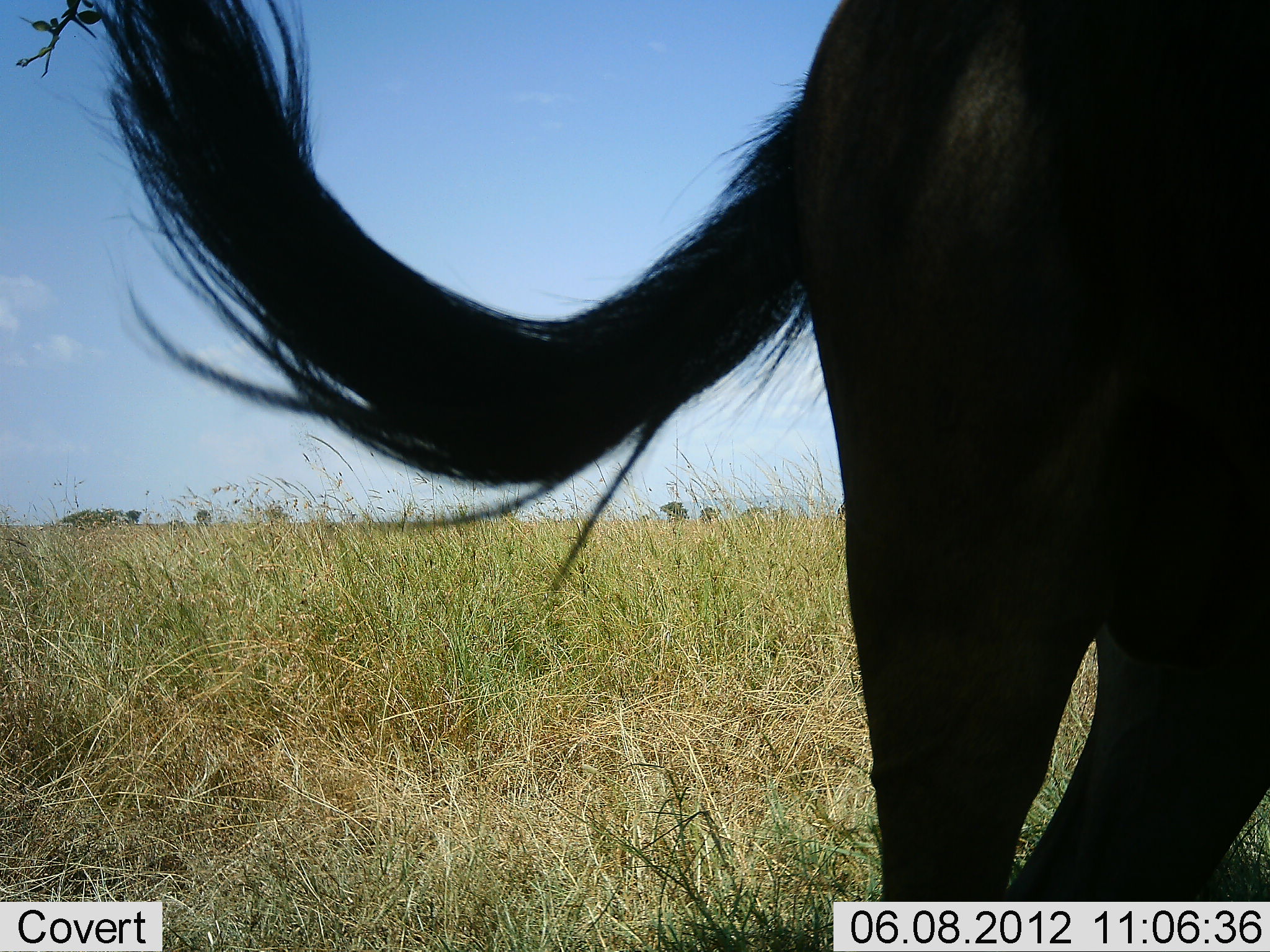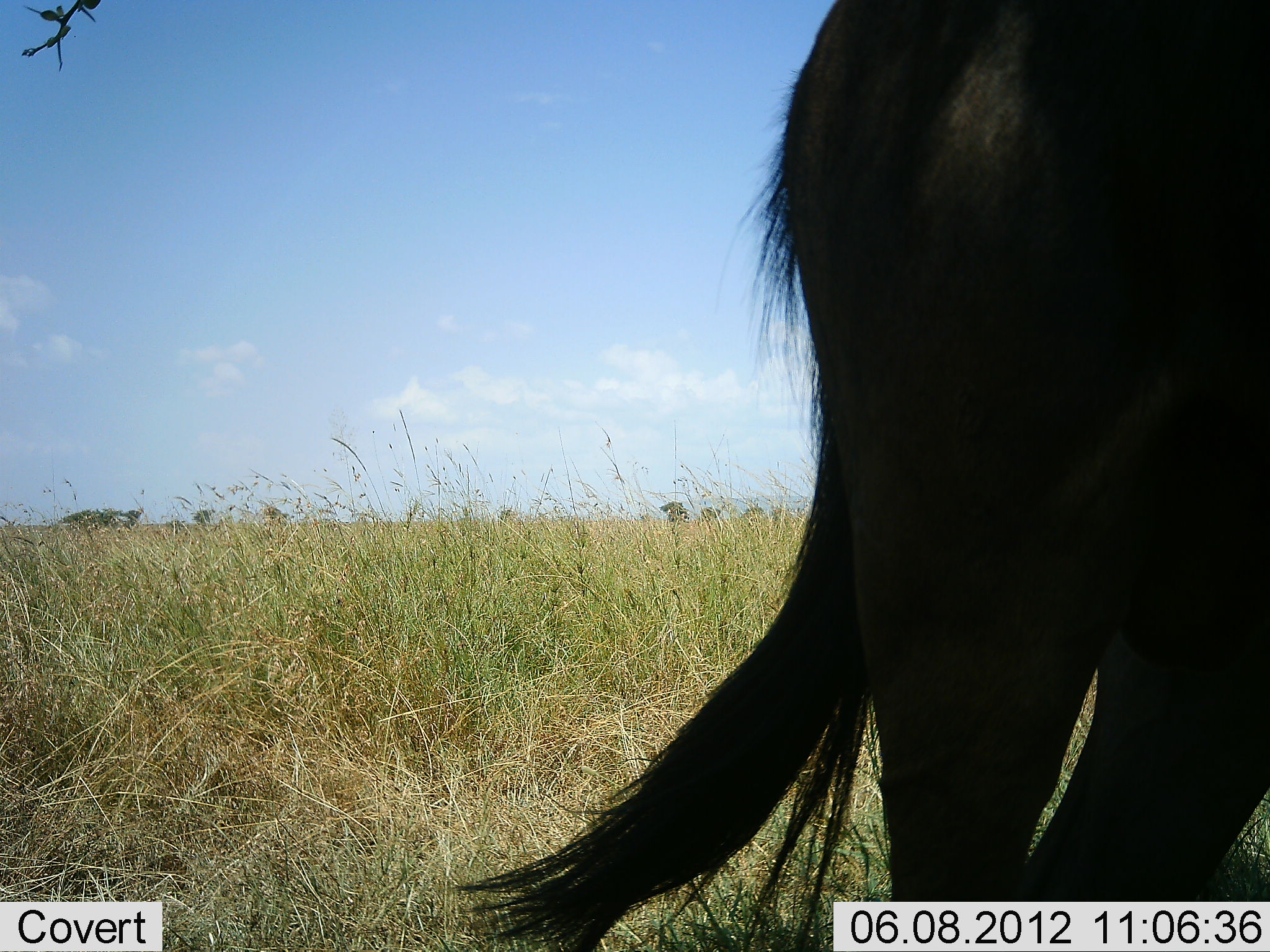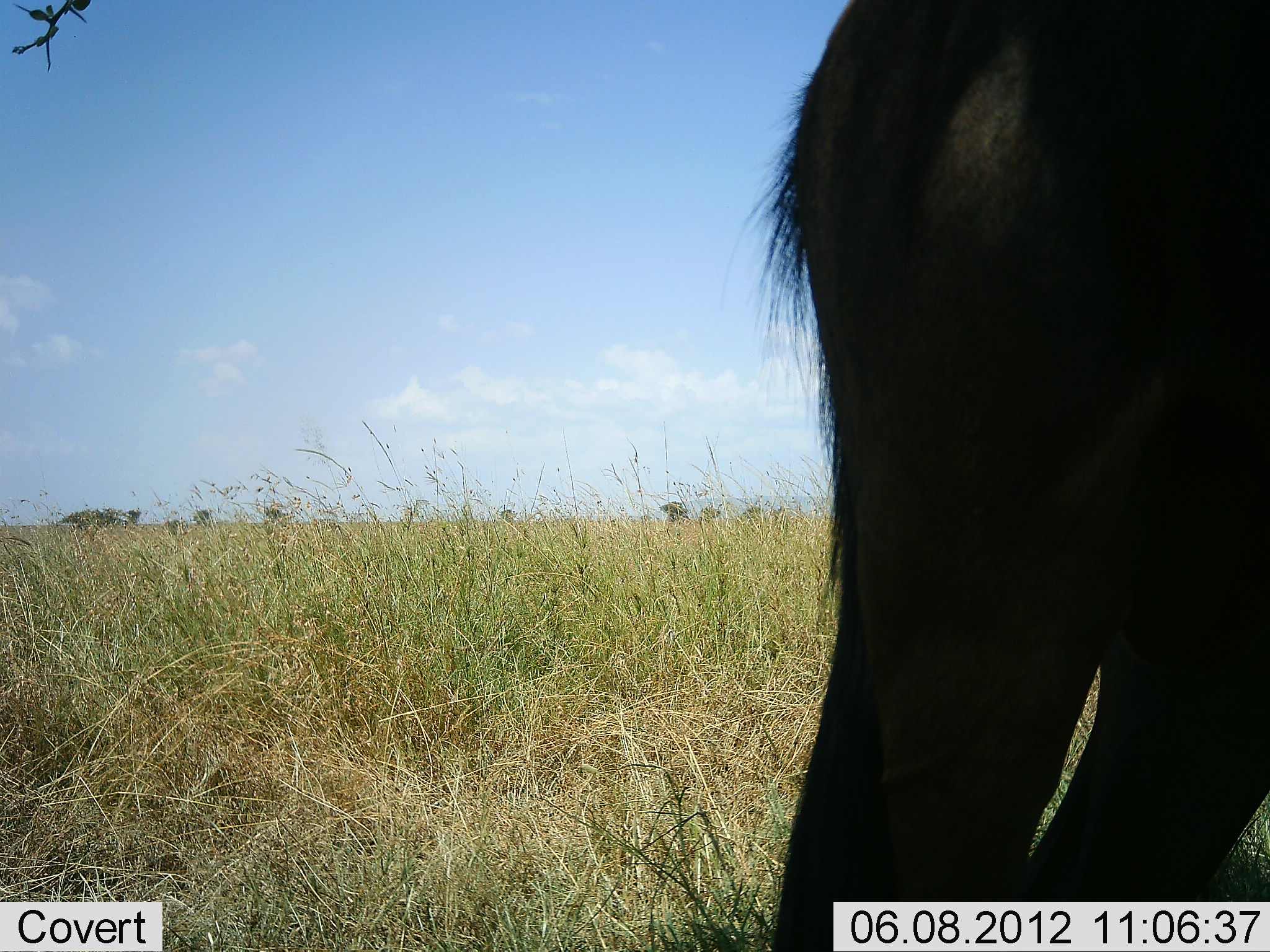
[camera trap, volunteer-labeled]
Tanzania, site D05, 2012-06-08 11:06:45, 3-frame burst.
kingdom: Animalia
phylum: Chordata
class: Mammalia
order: Artiodactyla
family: Bovidae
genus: Connochaetes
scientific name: Connochaetes taurinus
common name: blue wildebeest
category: wildebeest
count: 1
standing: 80%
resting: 0%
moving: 20%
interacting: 0%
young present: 0%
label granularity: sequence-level